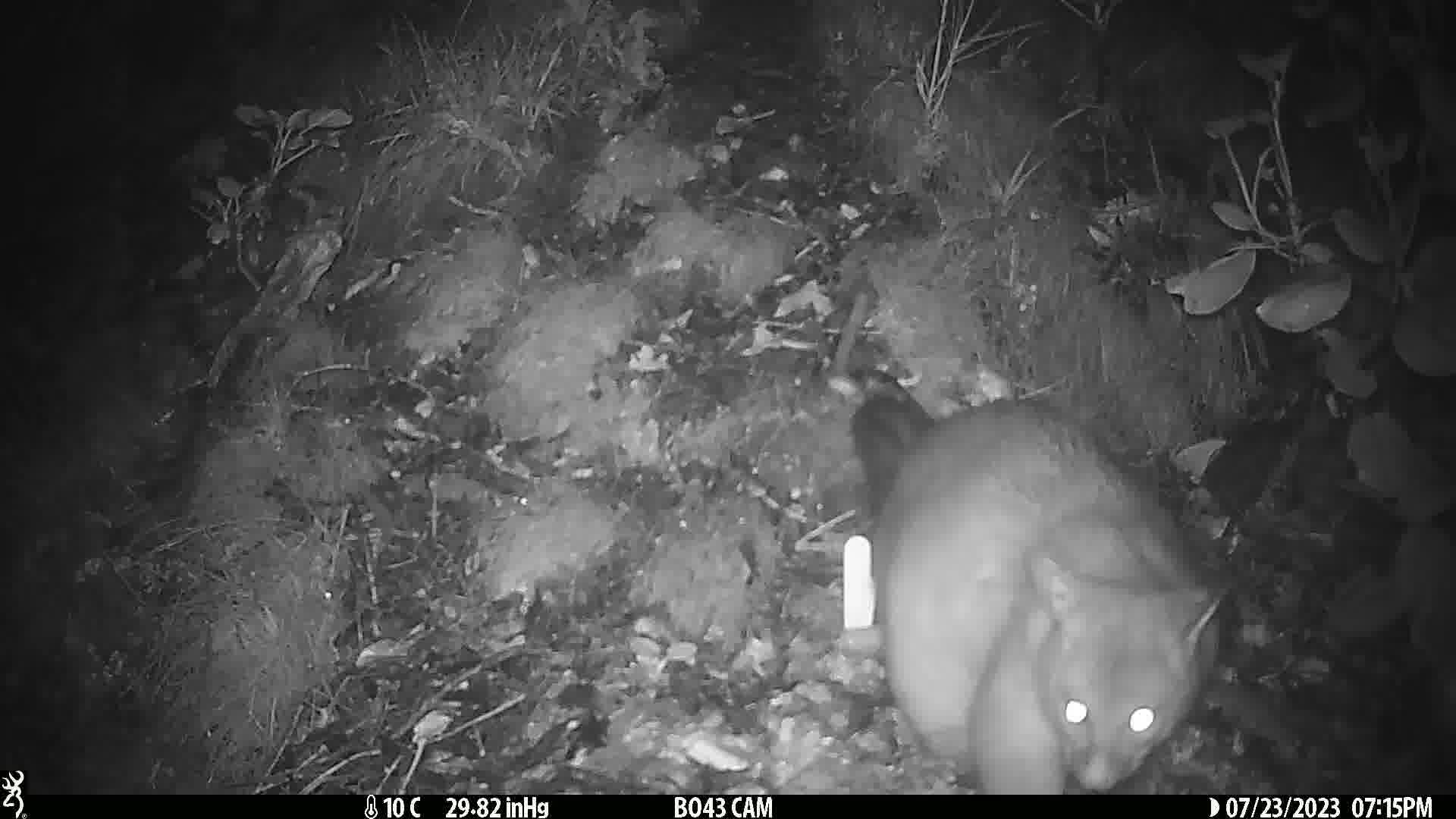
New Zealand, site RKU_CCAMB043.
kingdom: Animalia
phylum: Chordata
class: Mammalia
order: Diprotodontia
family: Phalangeridae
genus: Trichosurus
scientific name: Trichosurus vulpecula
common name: common brushtail possum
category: possum